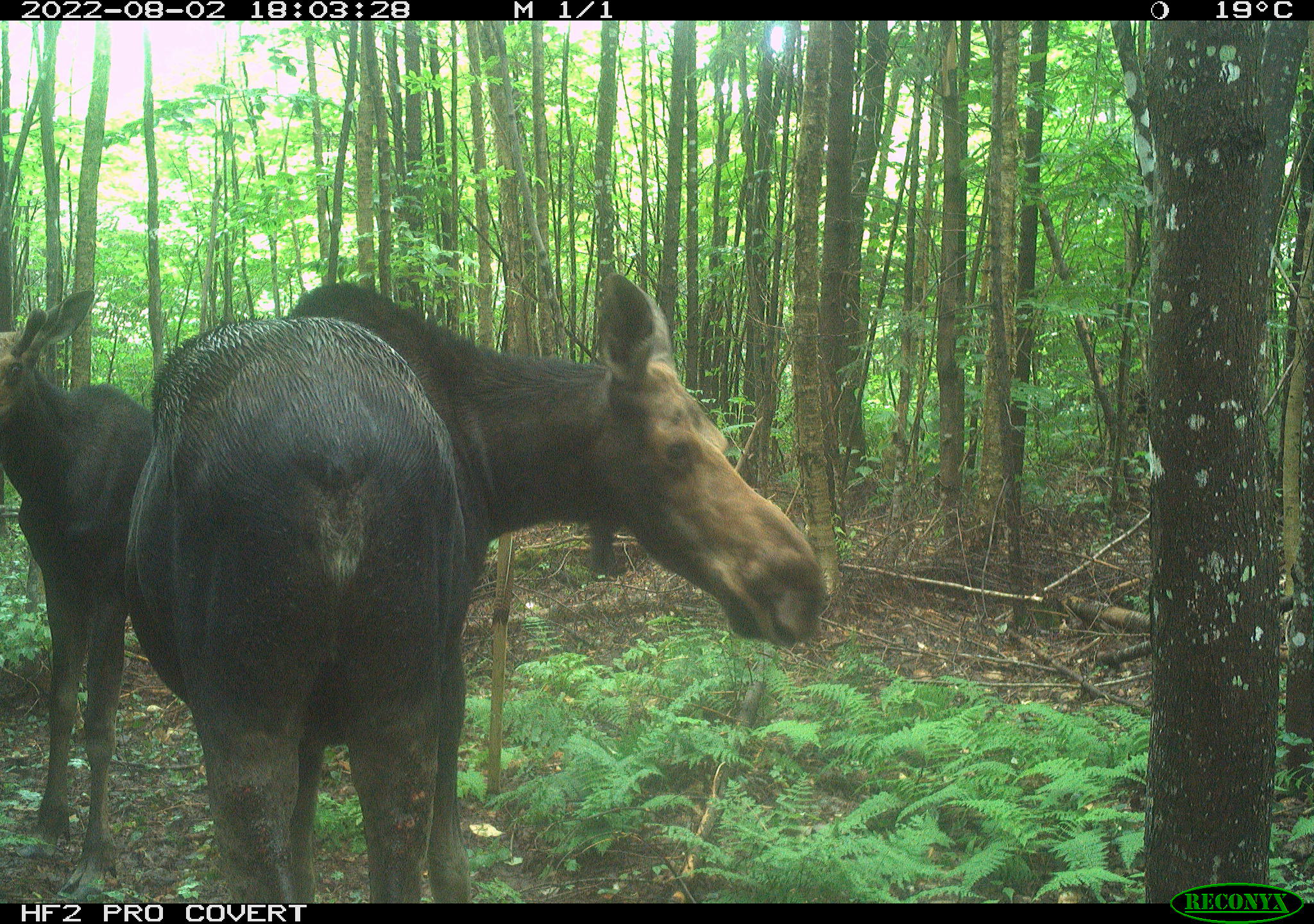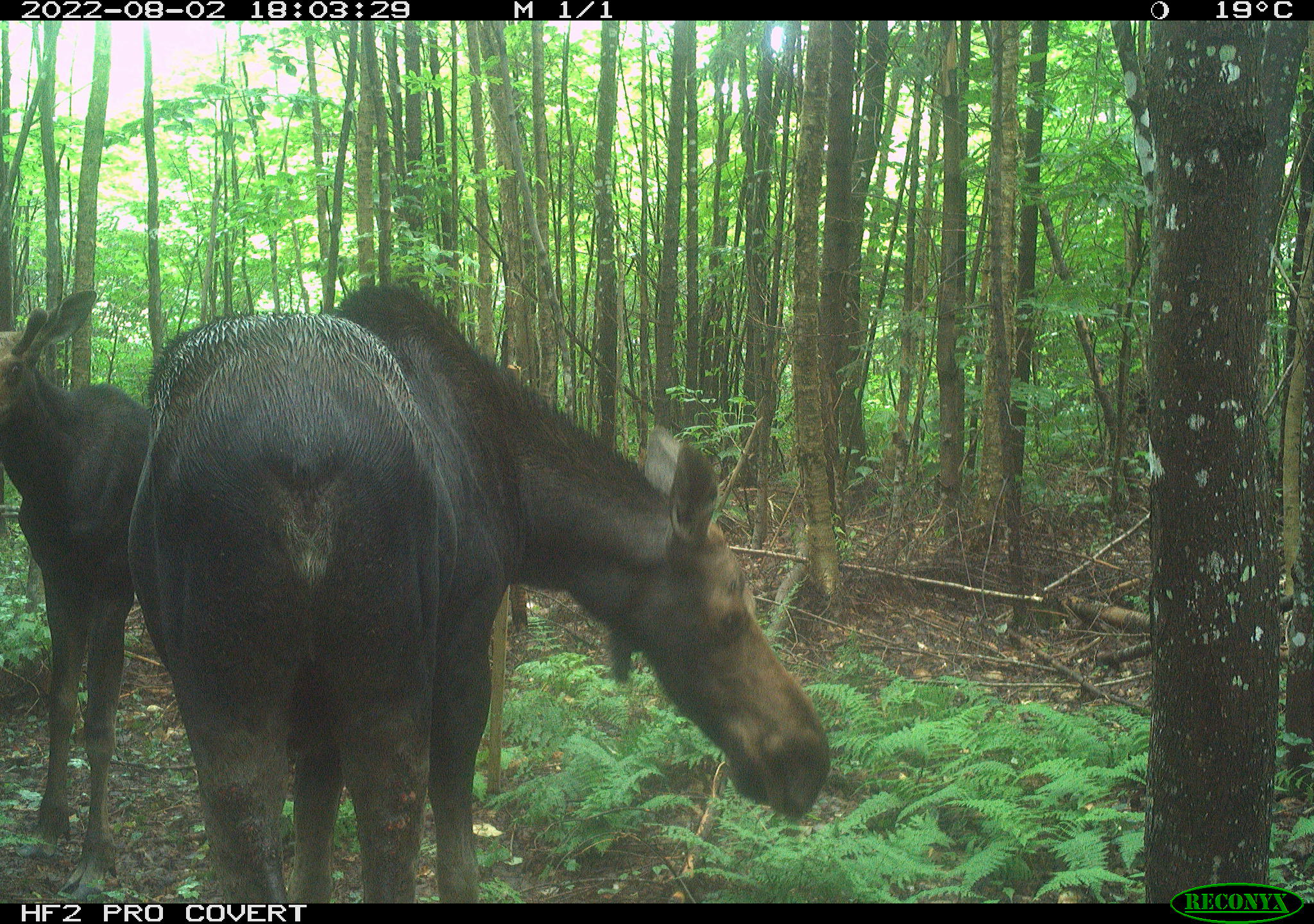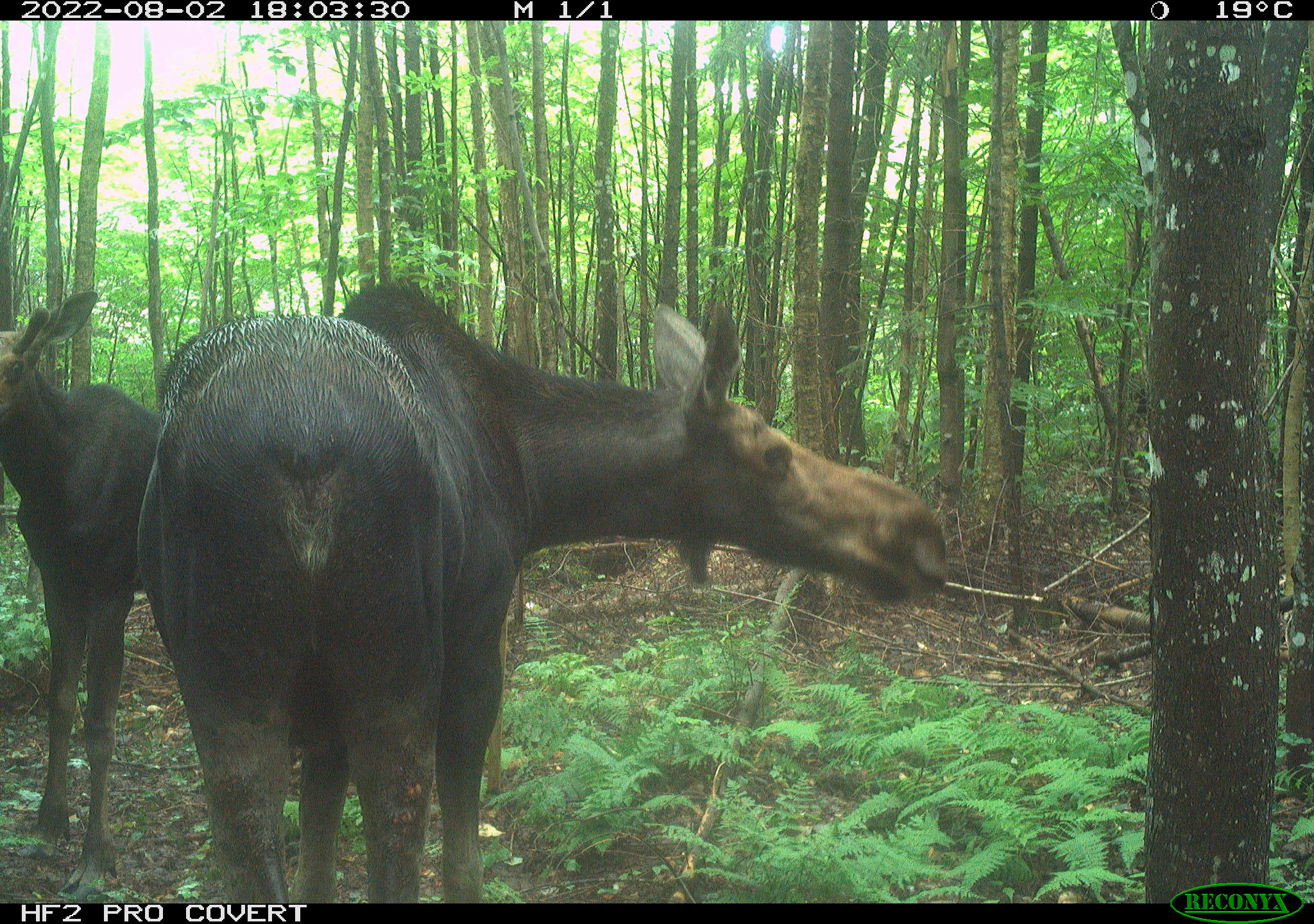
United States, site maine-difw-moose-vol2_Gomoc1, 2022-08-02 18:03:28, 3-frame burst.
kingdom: Animalia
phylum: Chordata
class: Mammalia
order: Artiodactyla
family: Cervidae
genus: Alces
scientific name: Alces alces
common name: moose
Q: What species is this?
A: Moose (Alces alces).